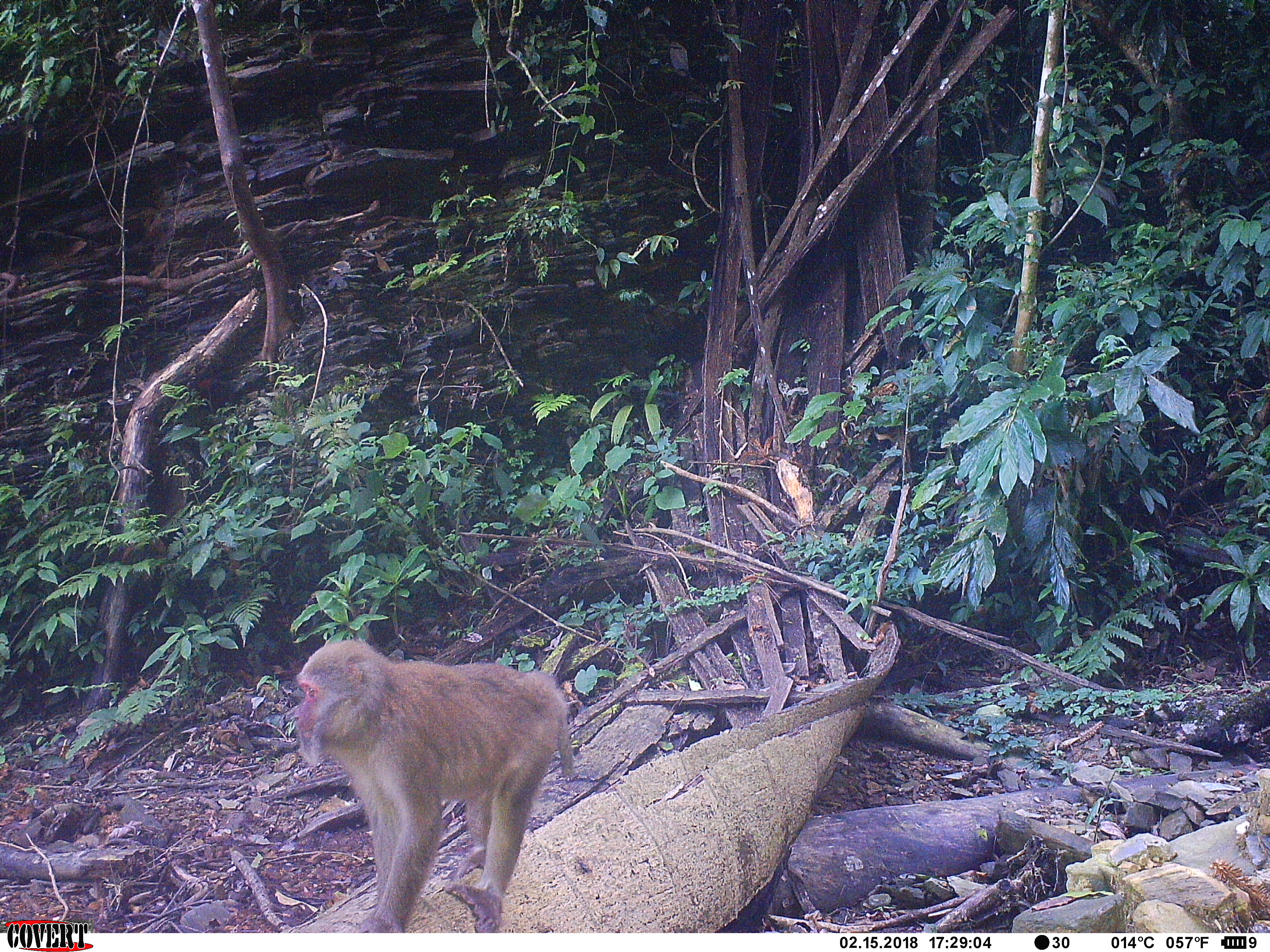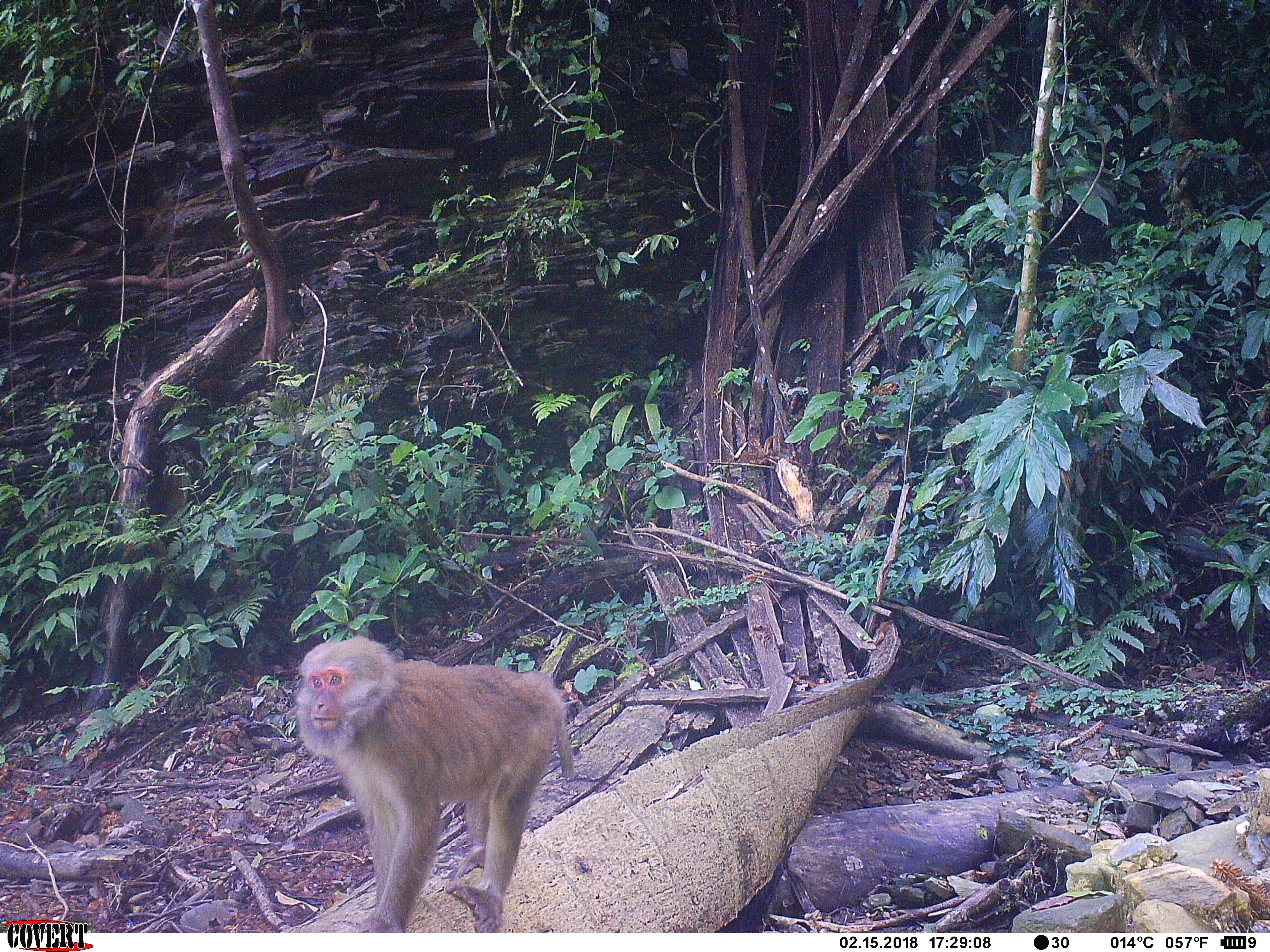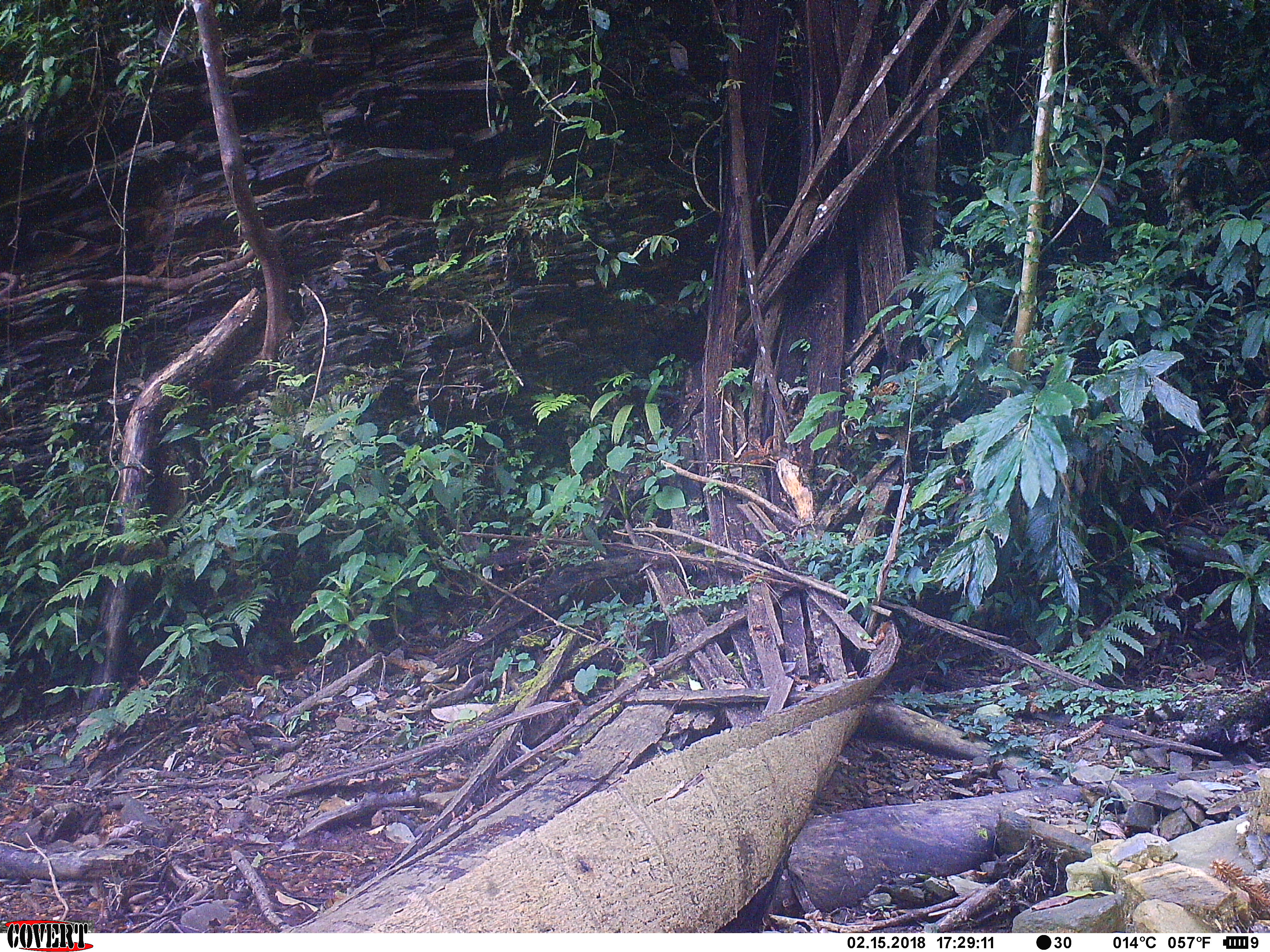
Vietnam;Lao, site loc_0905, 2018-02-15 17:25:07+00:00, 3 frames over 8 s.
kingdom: Animalia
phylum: Chordata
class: Mammalia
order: Primates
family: Cercopithecidae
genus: Macaca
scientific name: Macaca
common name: macaque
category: macaque not stump tailed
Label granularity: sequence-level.